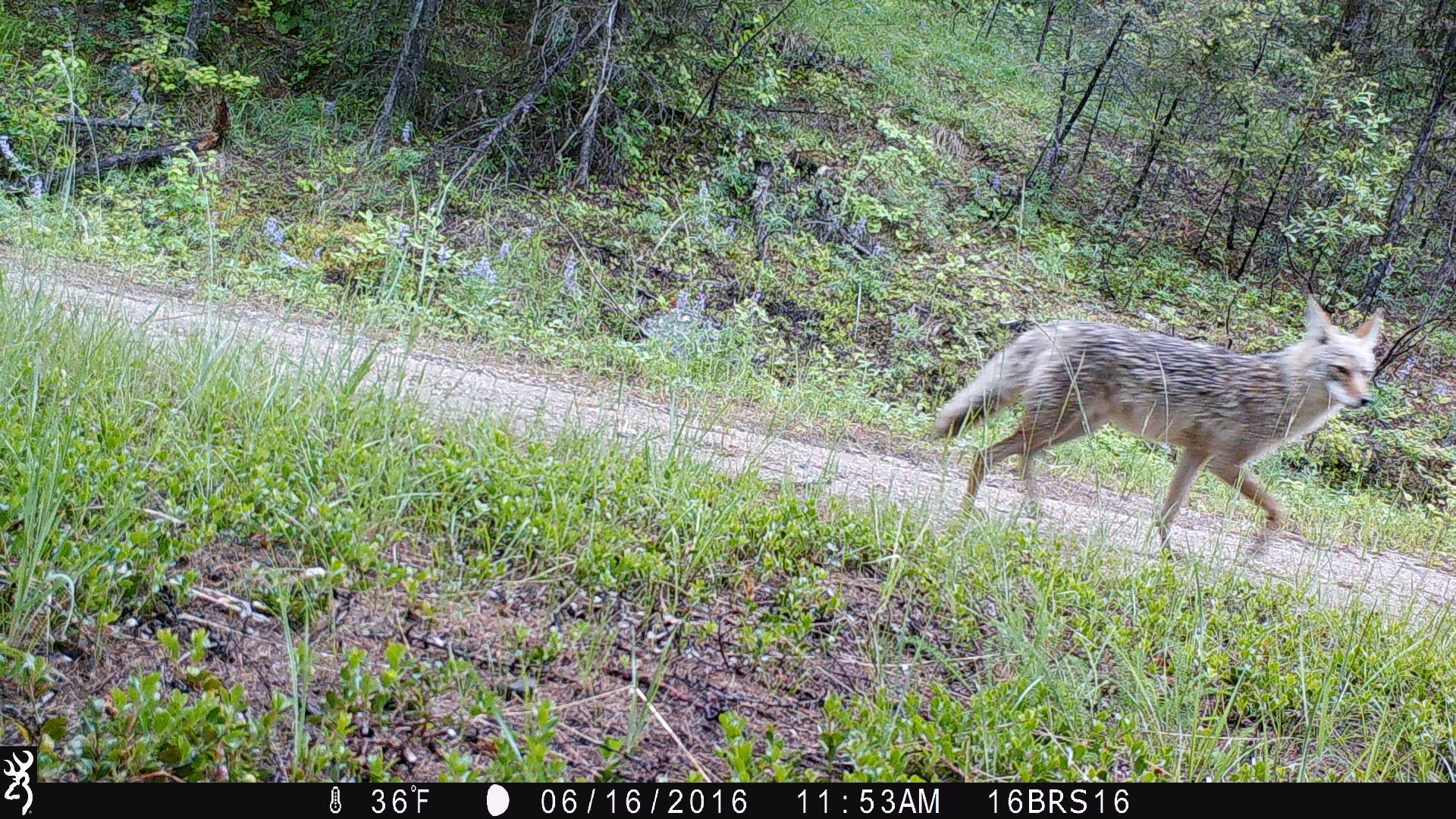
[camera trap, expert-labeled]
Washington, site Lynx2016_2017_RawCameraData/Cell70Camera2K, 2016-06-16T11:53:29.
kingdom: Animalia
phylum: Chordata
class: Mammalia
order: Carnivora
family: Canidae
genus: Canis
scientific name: Canis latrans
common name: coyote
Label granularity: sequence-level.